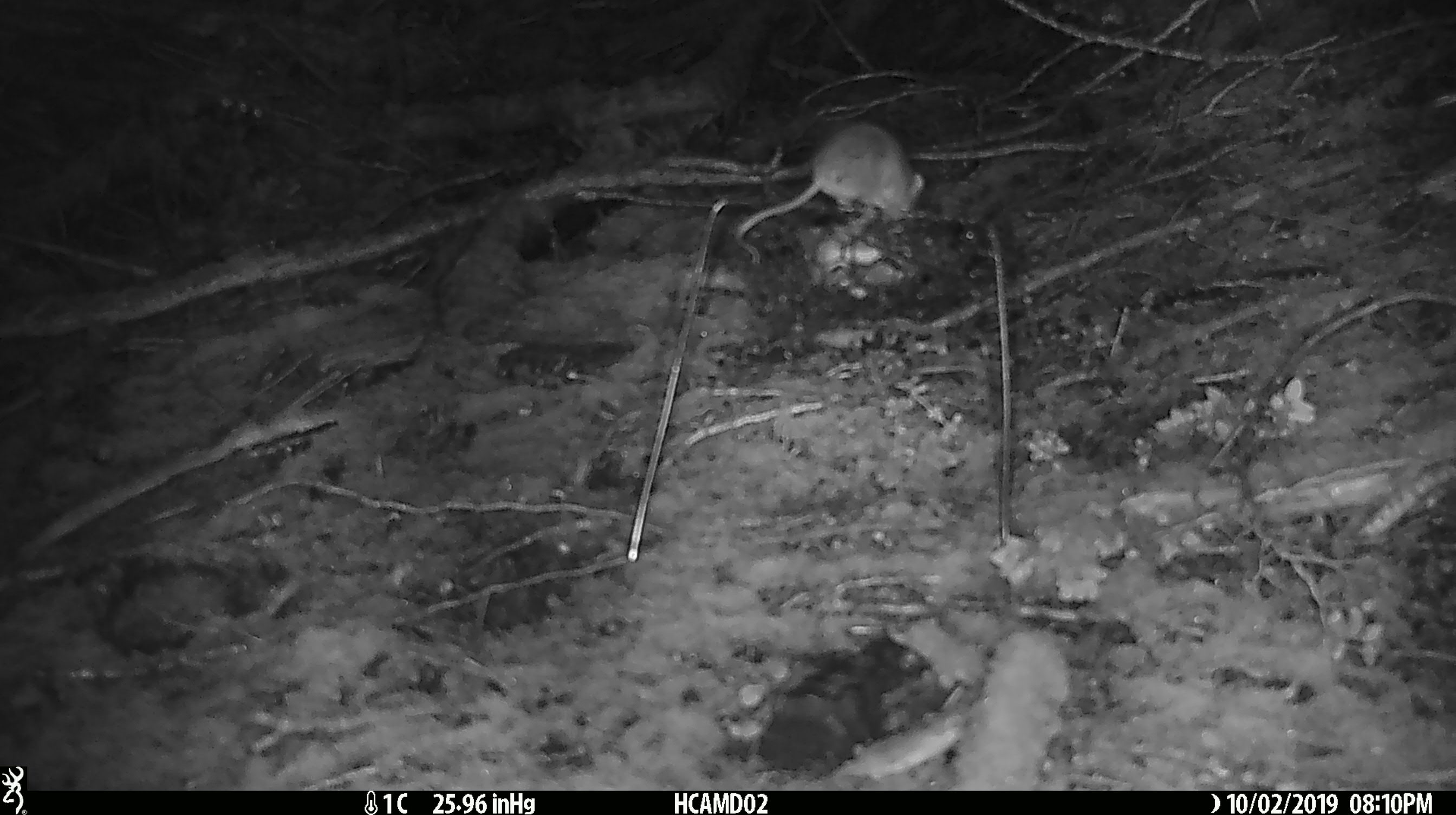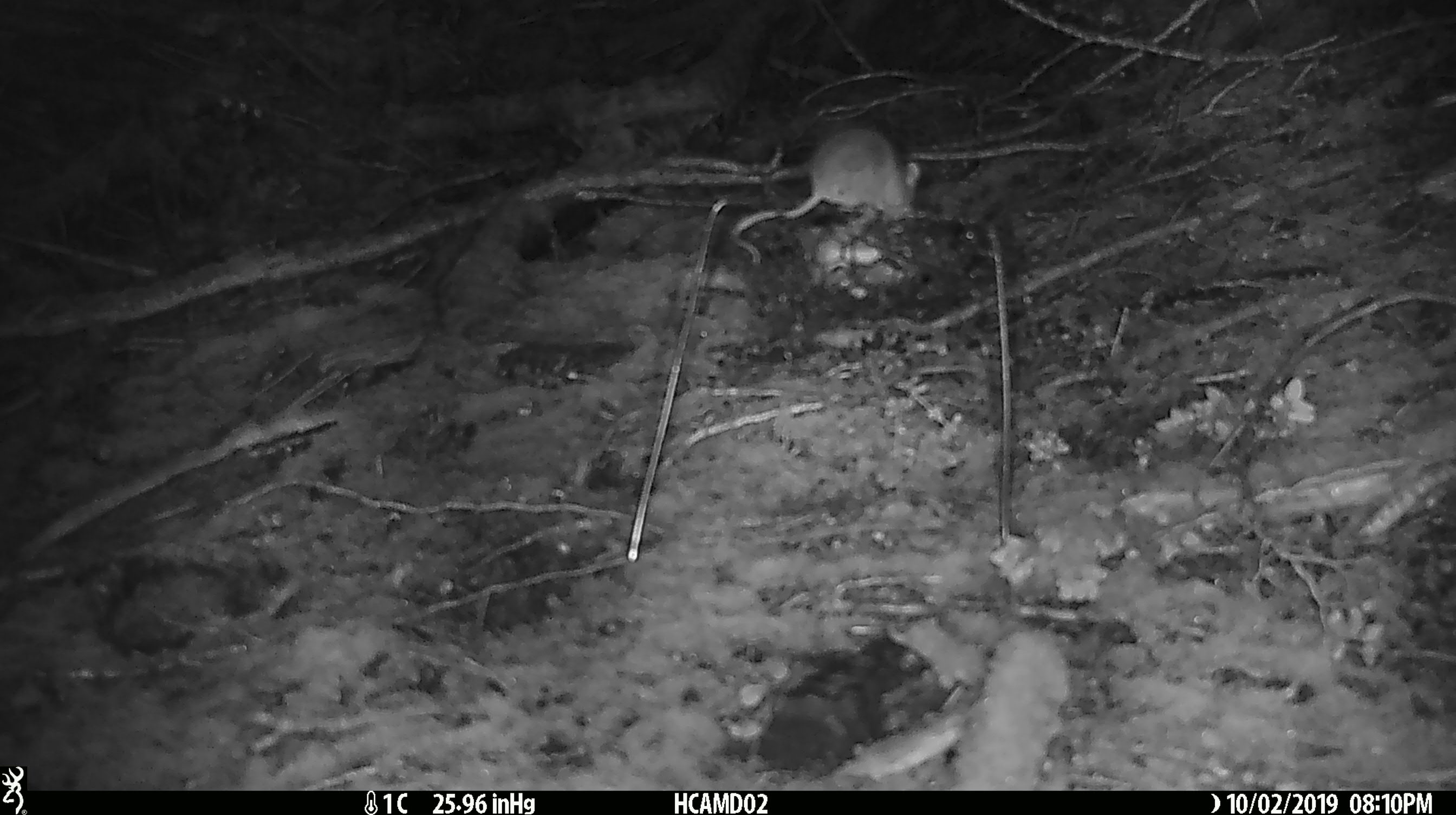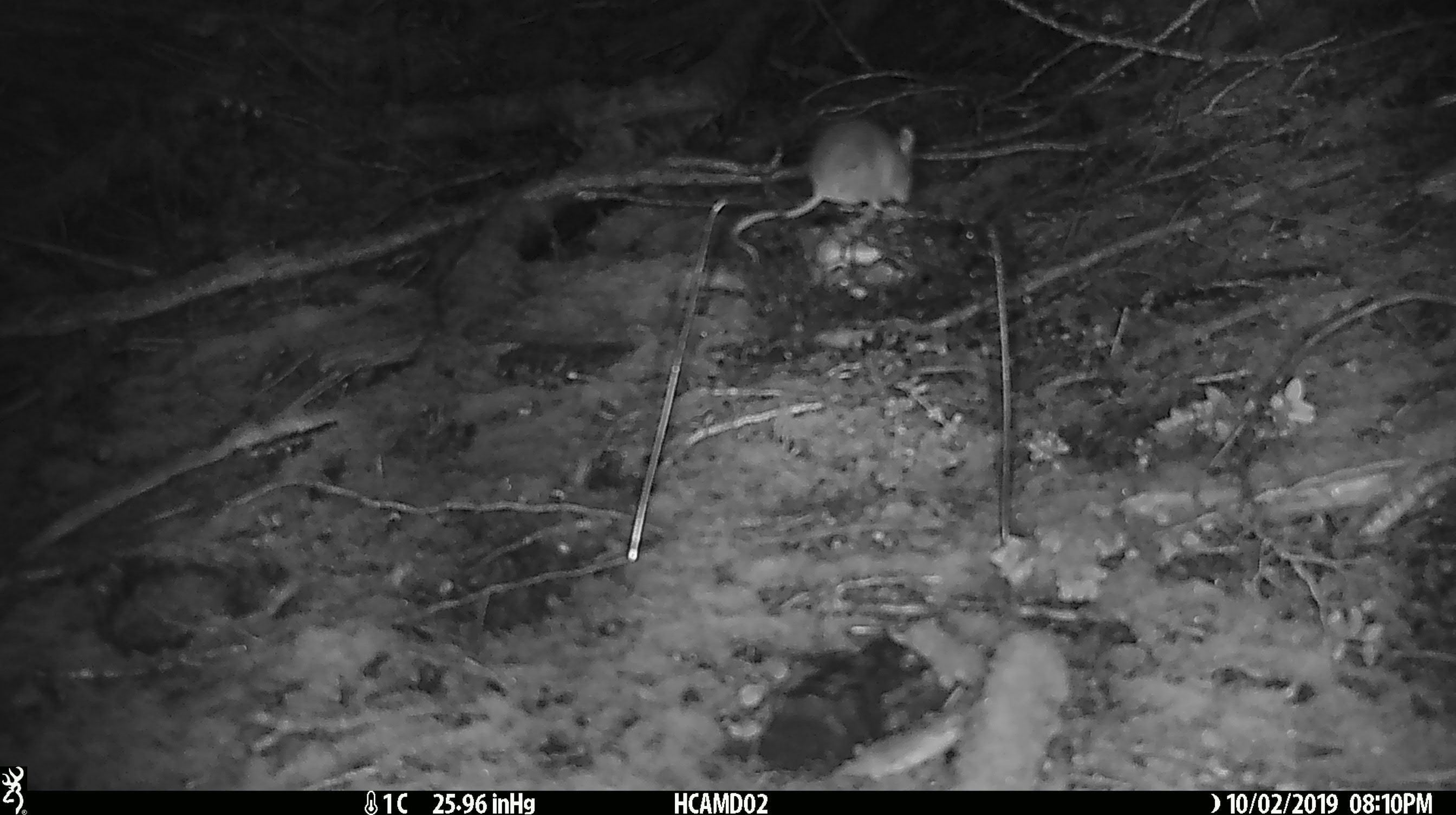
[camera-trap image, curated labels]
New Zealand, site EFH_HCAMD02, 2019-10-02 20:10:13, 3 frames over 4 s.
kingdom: Animalia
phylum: Chordata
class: Mammalia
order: Rodentia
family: Muridae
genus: Mus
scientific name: Mus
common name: mouse